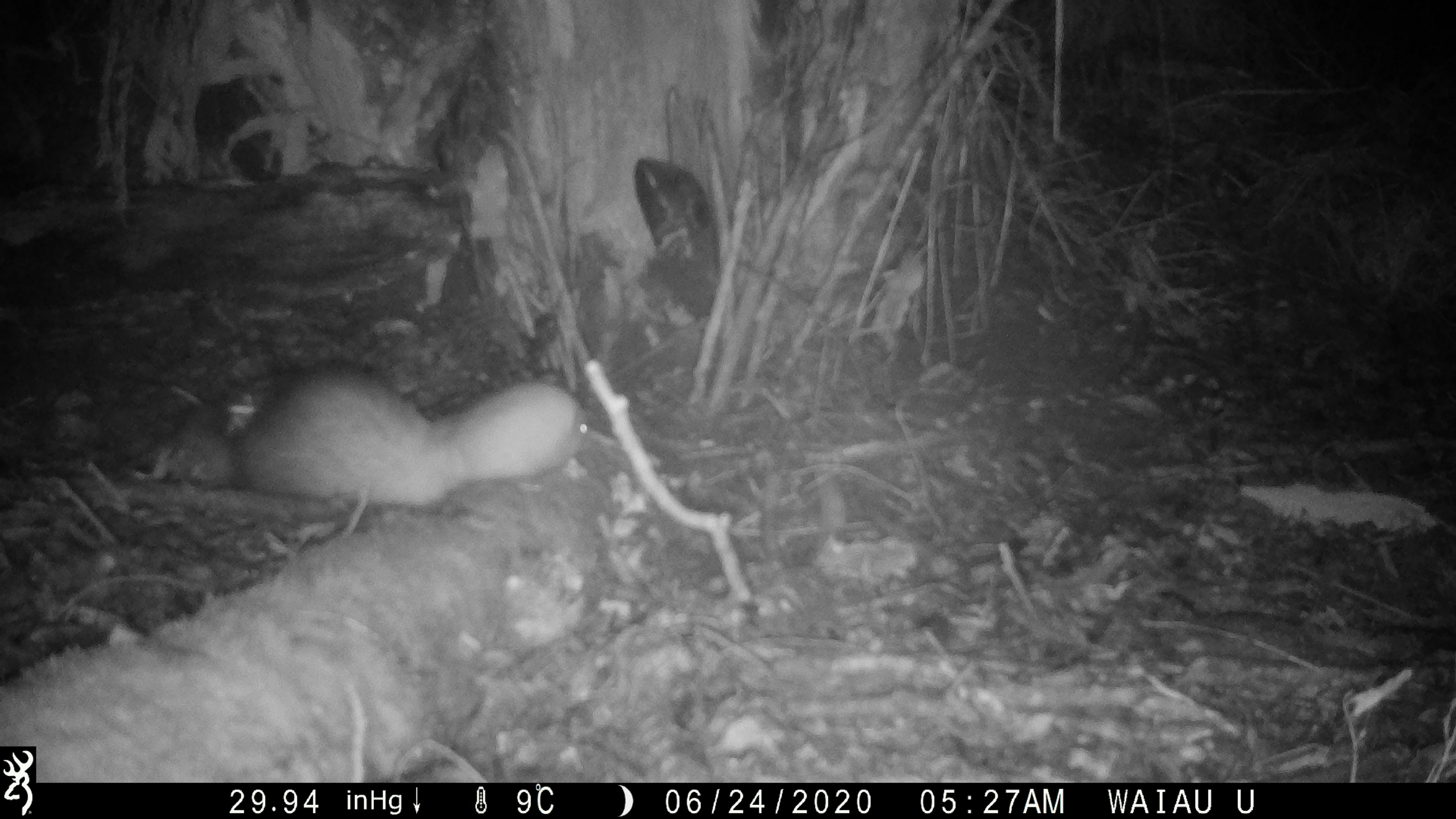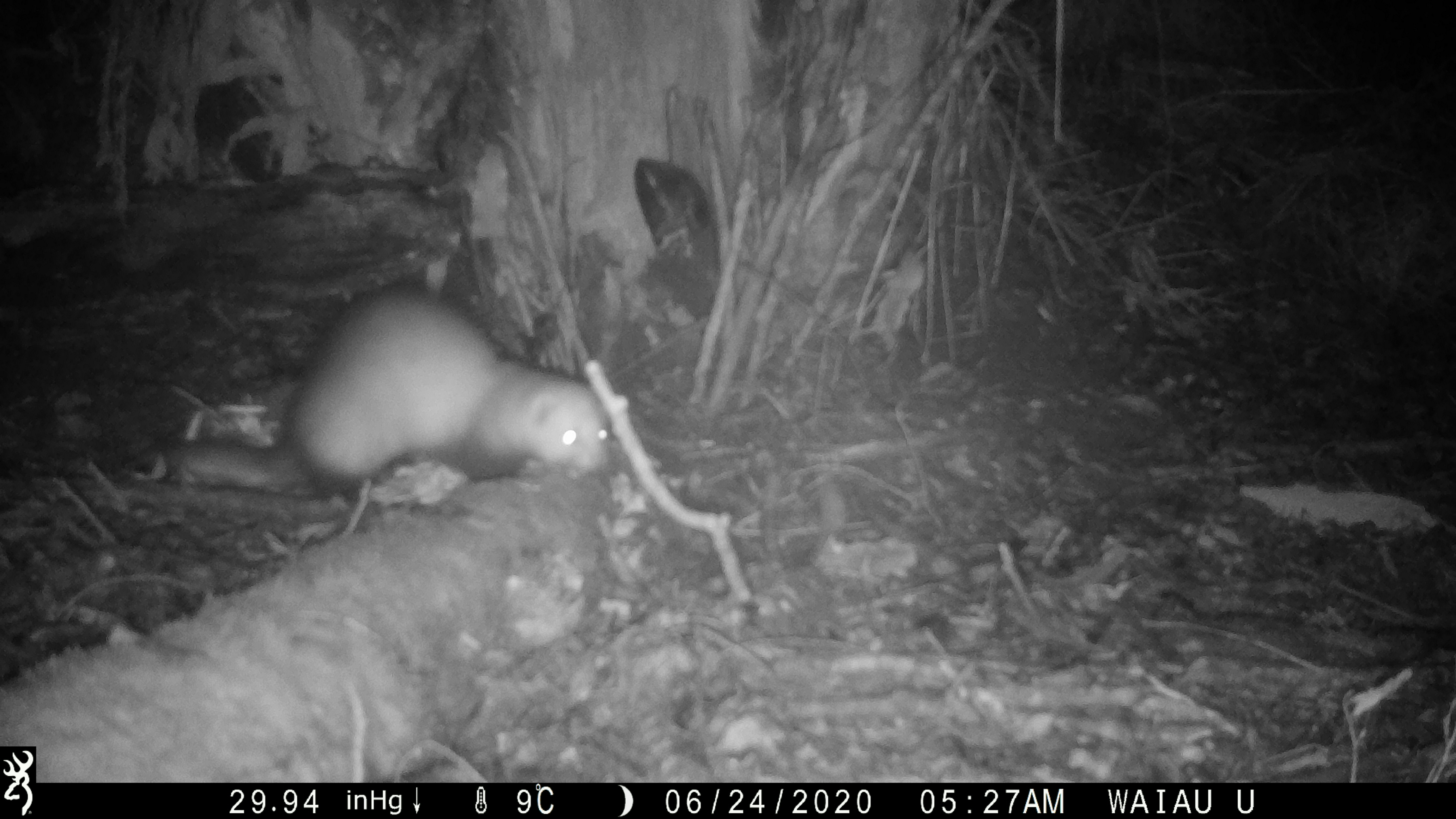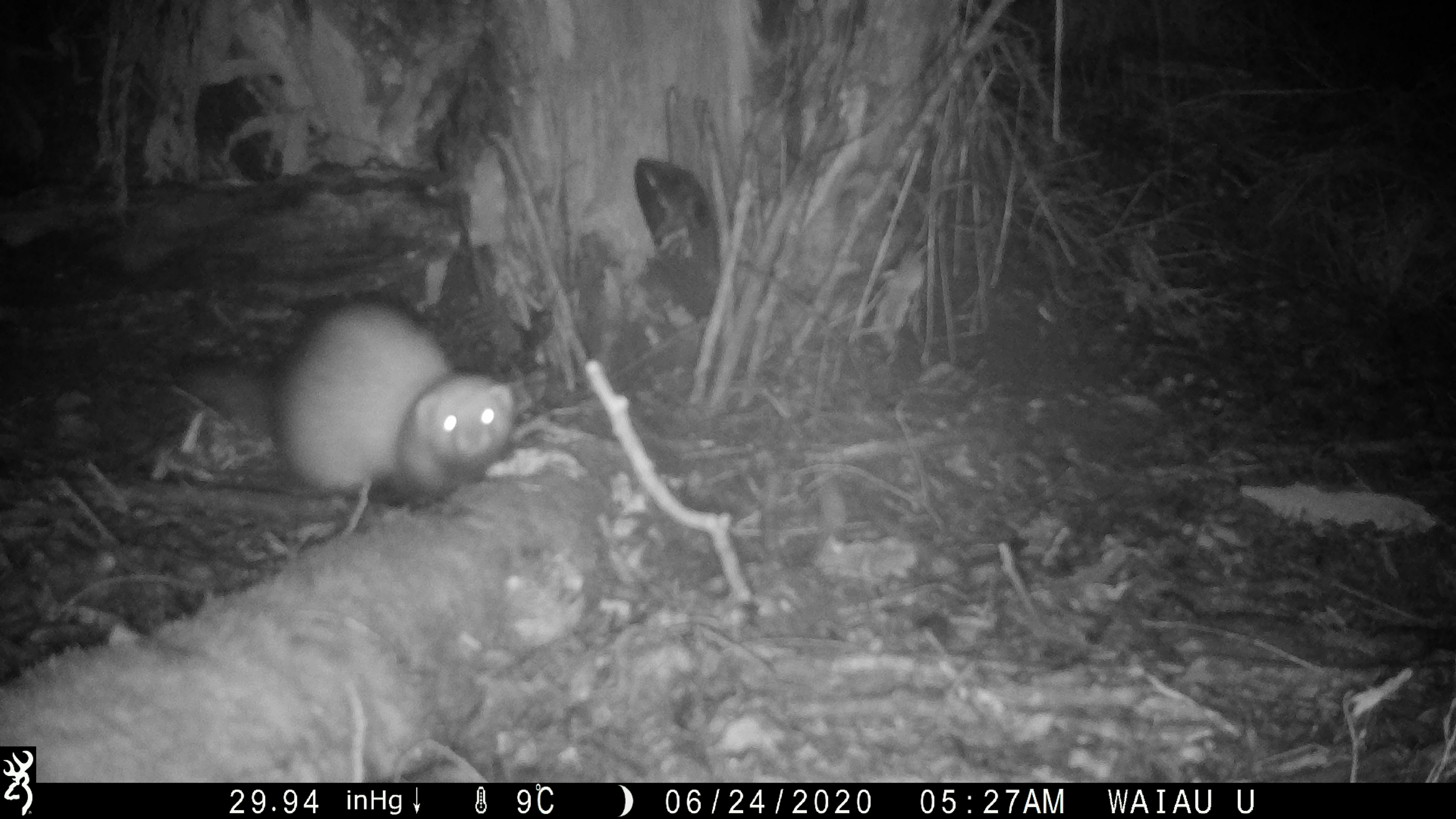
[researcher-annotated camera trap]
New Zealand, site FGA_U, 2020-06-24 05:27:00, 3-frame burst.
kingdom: Animalia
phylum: Chordata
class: Mammalia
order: Carnivora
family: Mustelidae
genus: Mustela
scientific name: Mustela furo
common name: ferret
Ferret (Mustela furo).